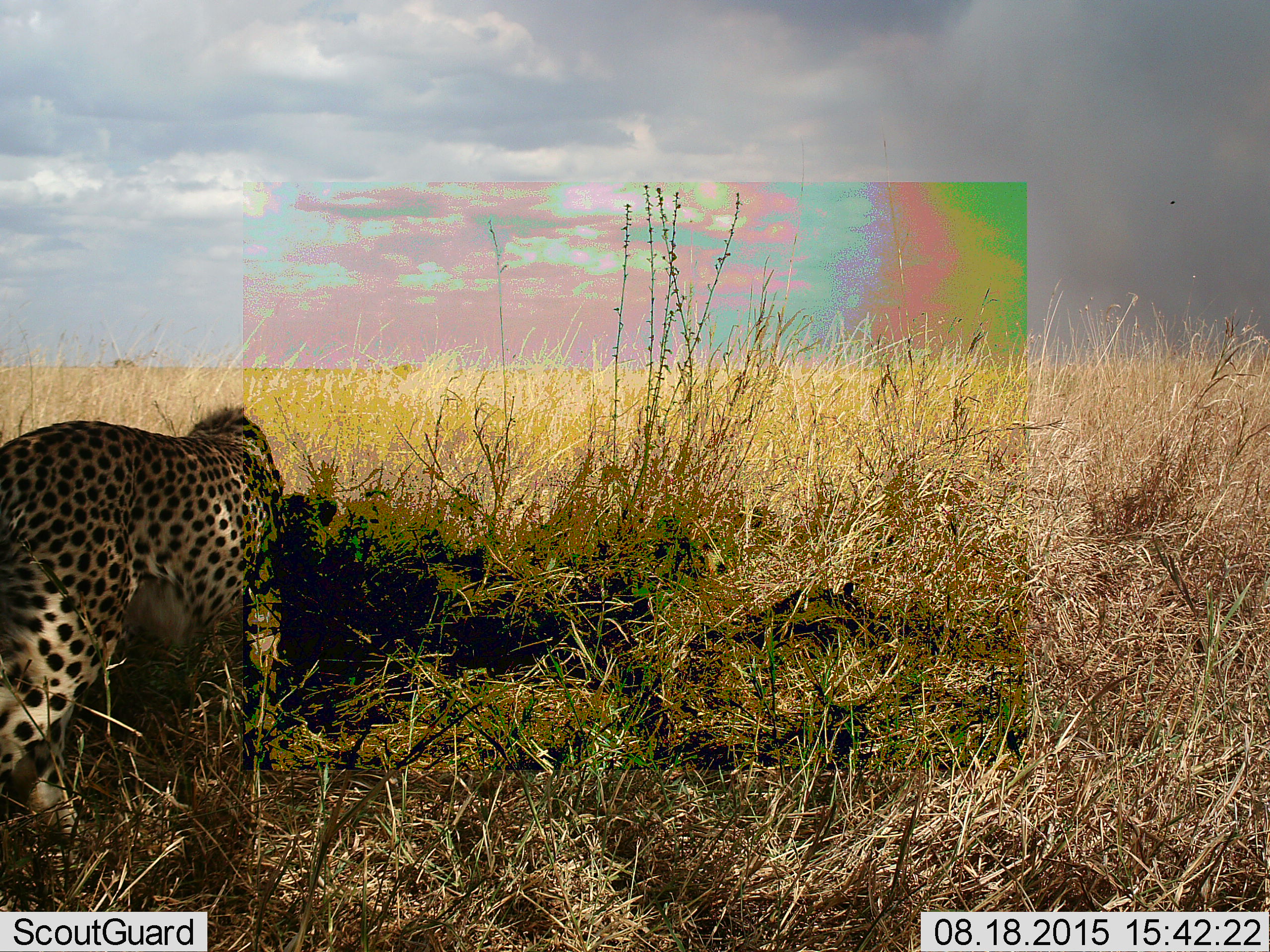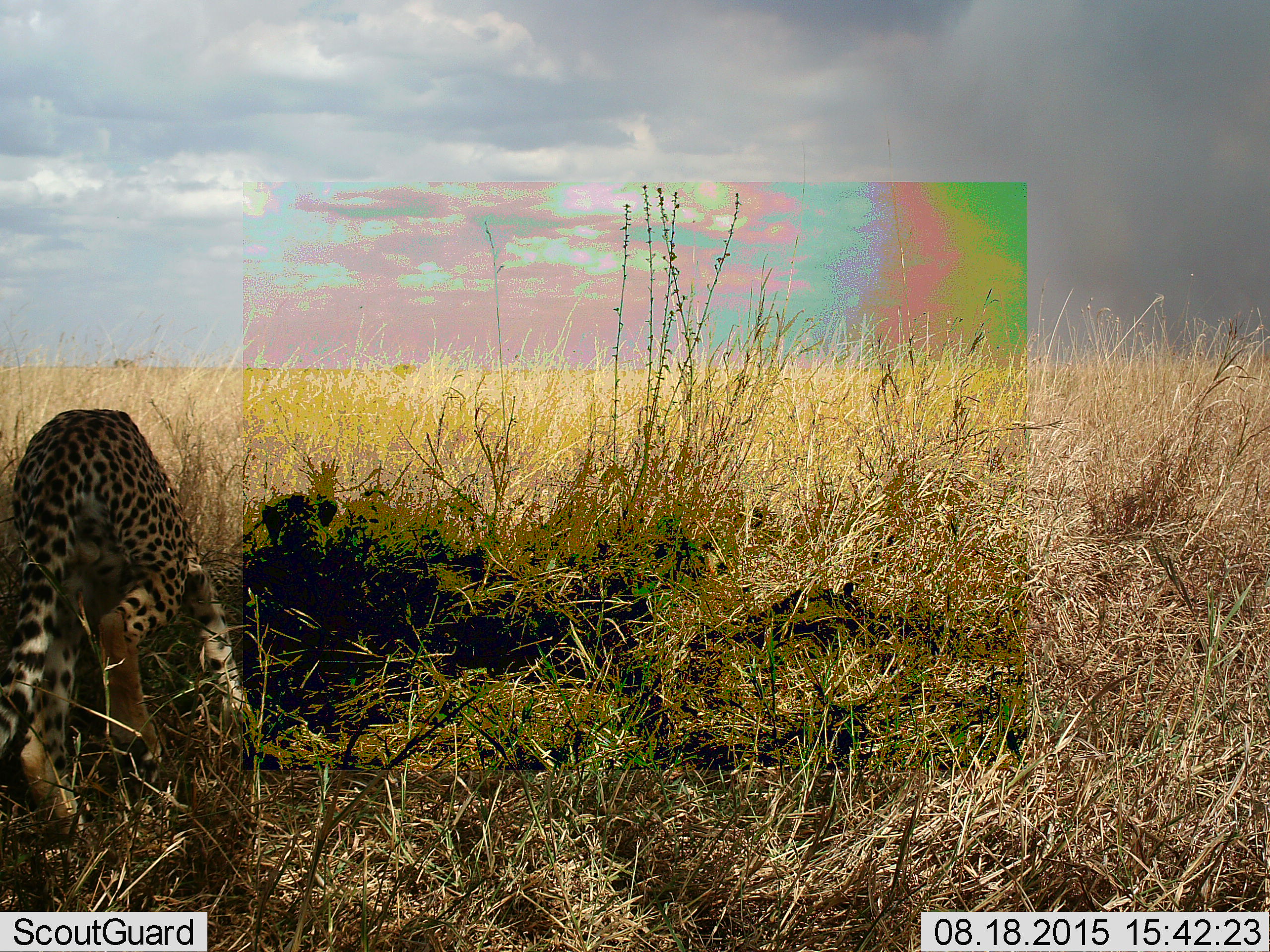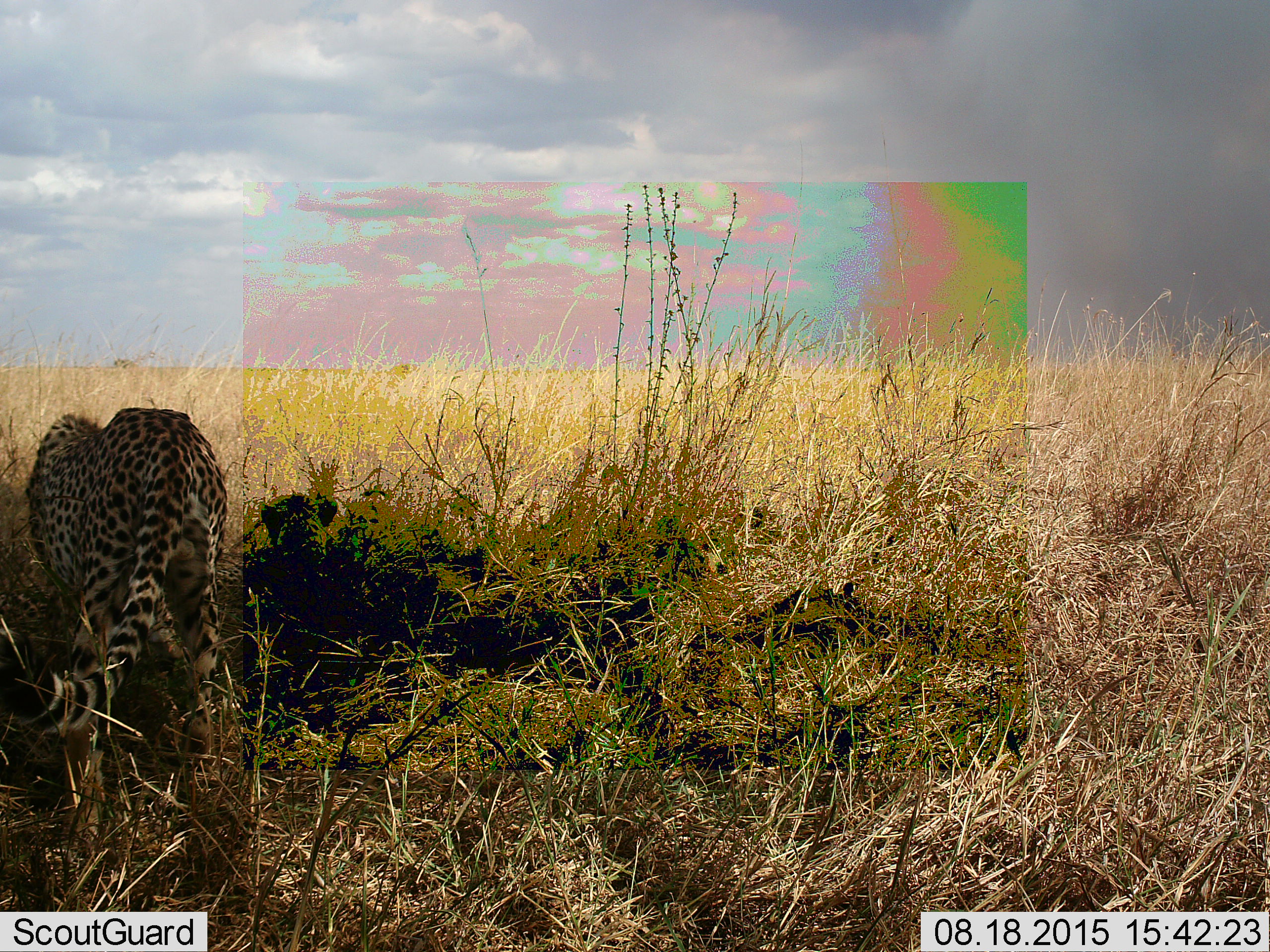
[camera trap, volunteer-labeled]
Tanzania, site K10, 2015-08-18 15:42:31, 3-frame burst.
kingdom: Animalia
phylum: Chordata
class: Mammalia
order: Carnivora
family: Felidae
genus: Acinonyx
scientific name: Acinonyx jubatus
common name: cheetah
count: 1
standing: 30%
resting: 0%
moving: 90%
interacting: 0%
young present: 0%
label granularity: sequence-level